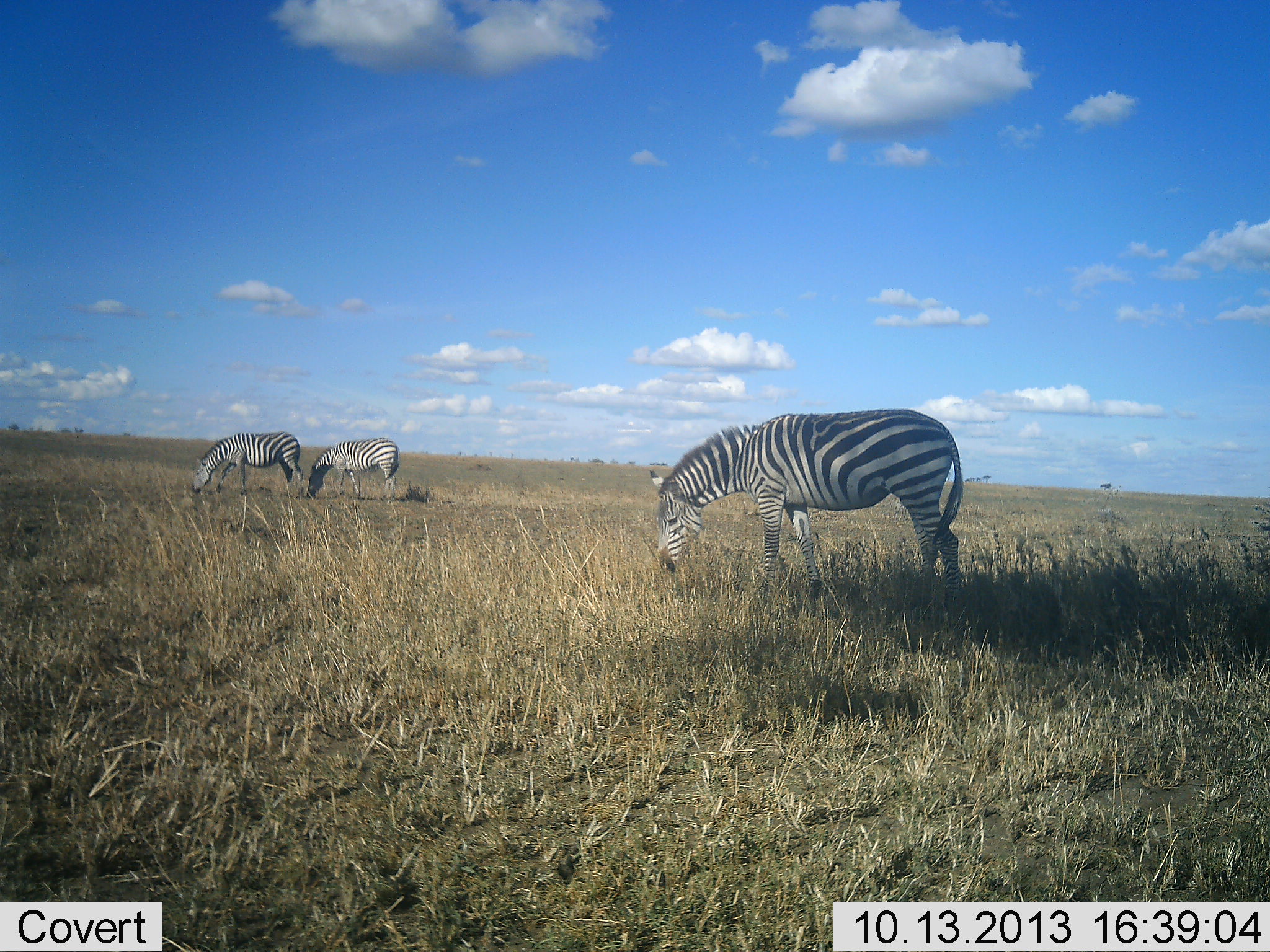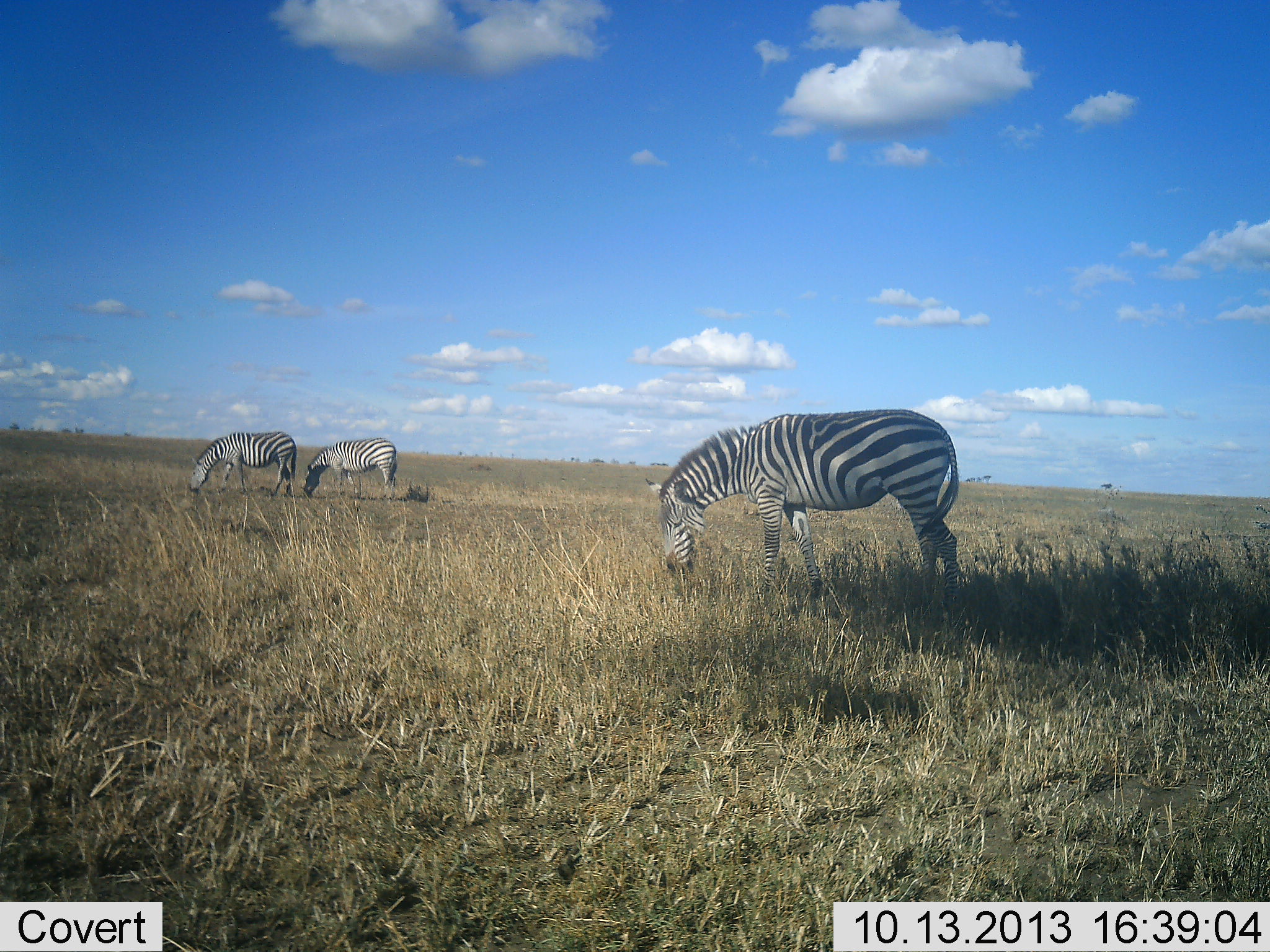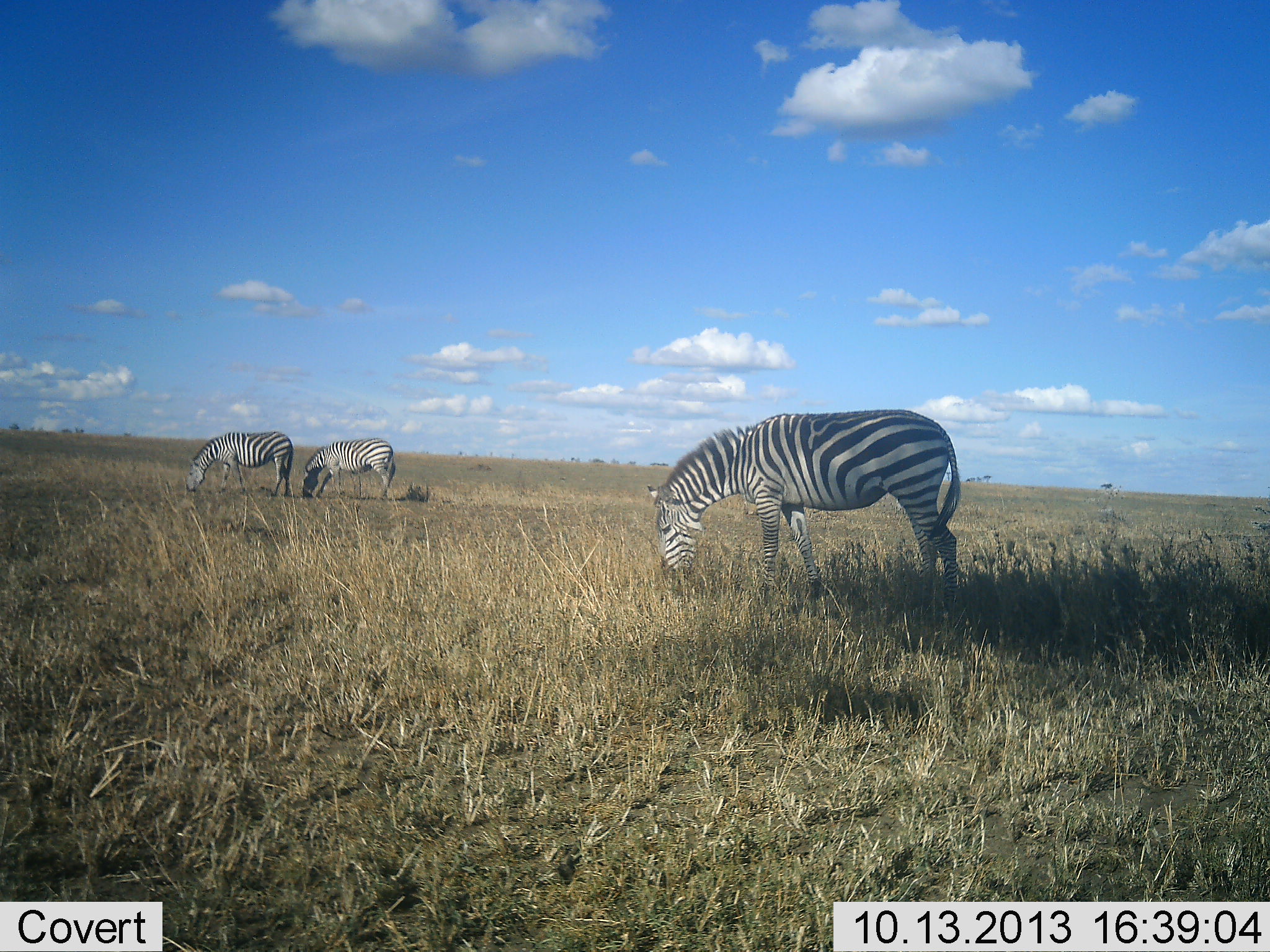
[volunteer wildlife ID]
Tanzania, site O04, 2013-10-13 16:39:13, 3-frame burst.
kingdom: Animalia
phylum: Chordata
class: Mammalia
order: Perissodactyla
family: Equidae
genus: Equus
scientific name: Equus quagga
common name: plains zebra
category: zebra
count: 3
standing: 10%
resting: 0%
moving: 0%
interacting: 0%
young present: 0%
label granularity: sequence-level